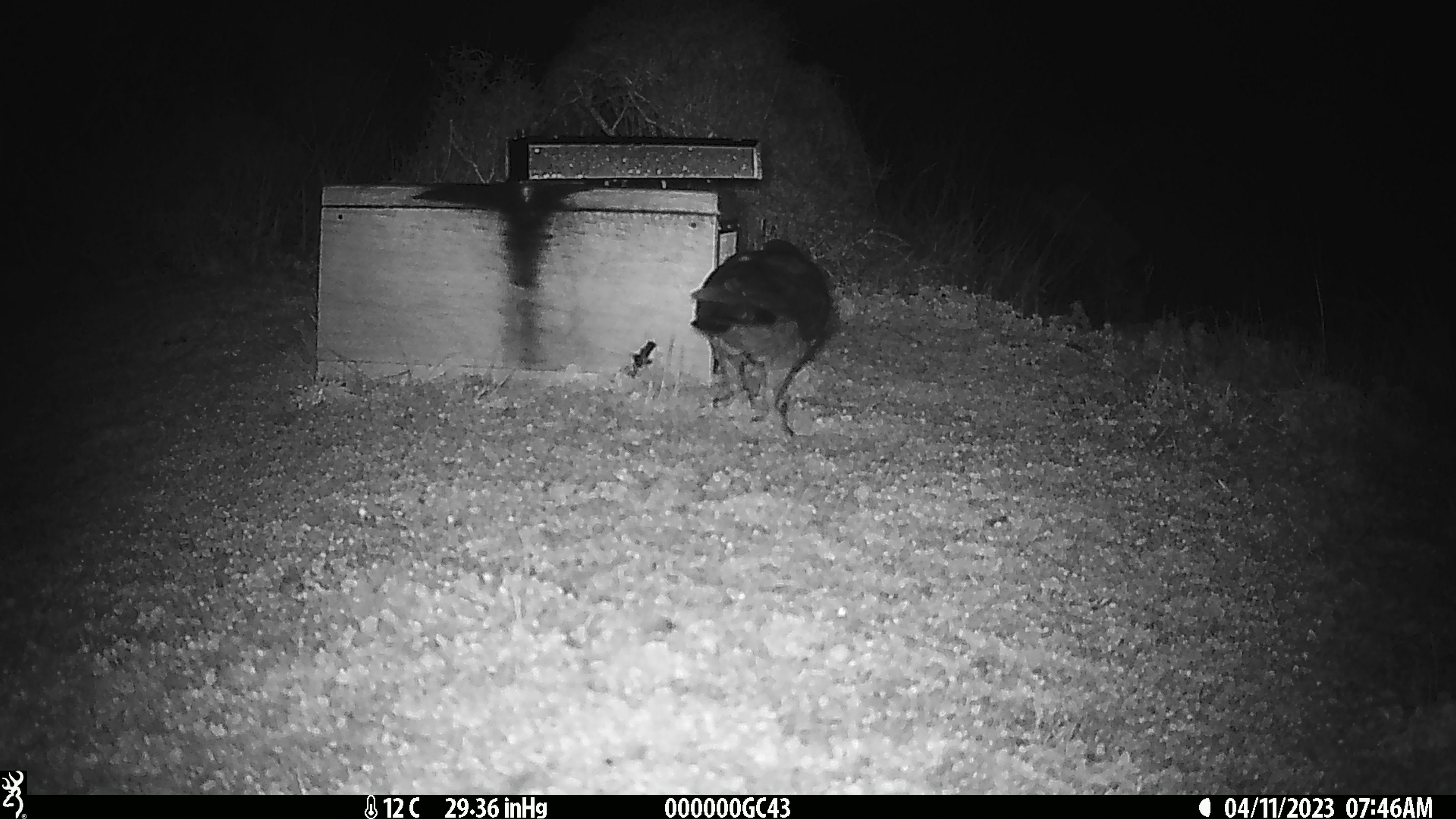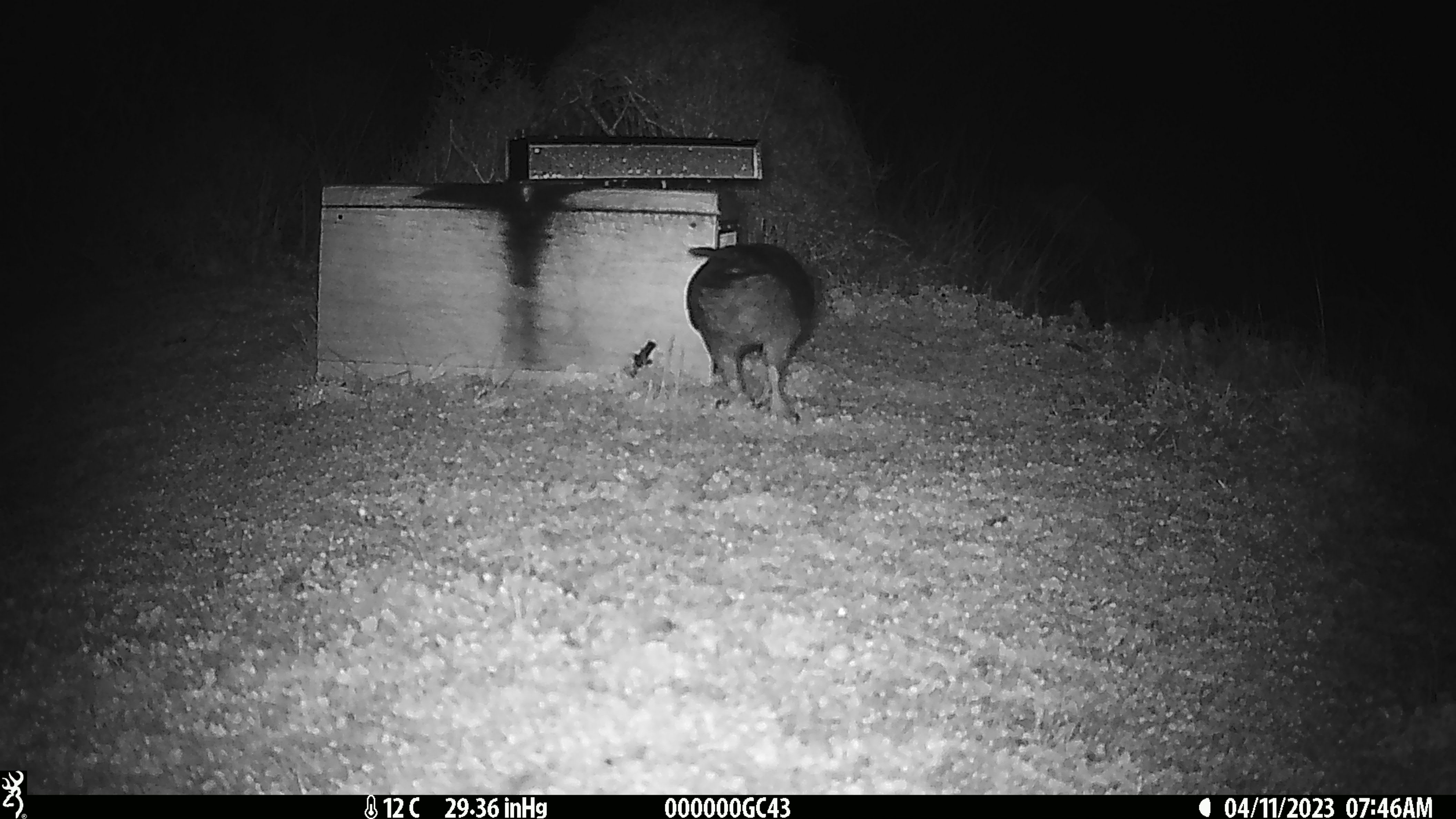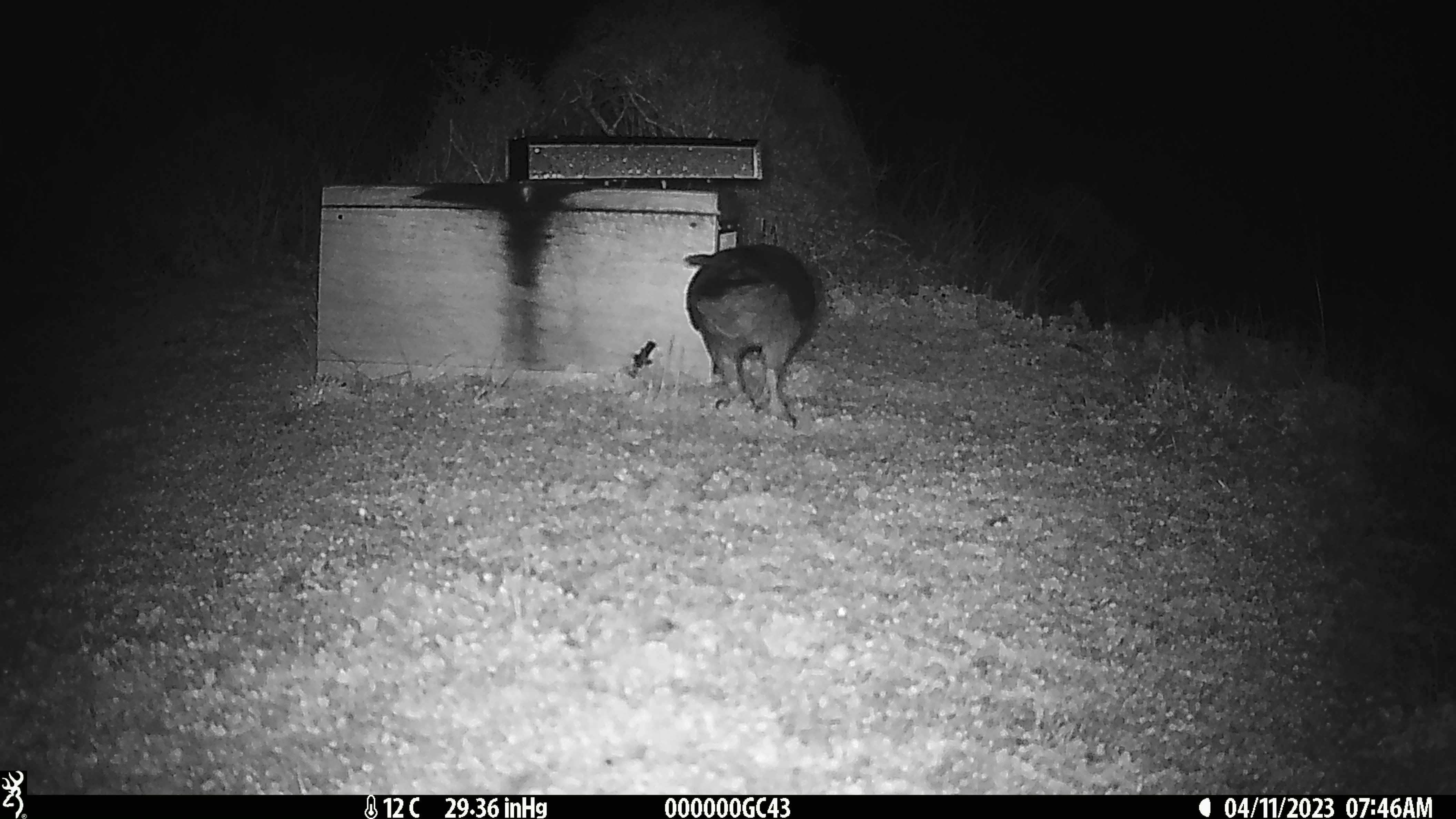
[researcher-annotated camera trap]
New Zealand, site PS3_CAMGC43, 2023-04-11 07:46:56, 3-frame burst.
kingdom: Animalia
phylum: Chordata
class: Aves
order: Psittaciformes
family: Strigopidae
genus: Nestor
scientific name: Nestor notabilis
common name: kea